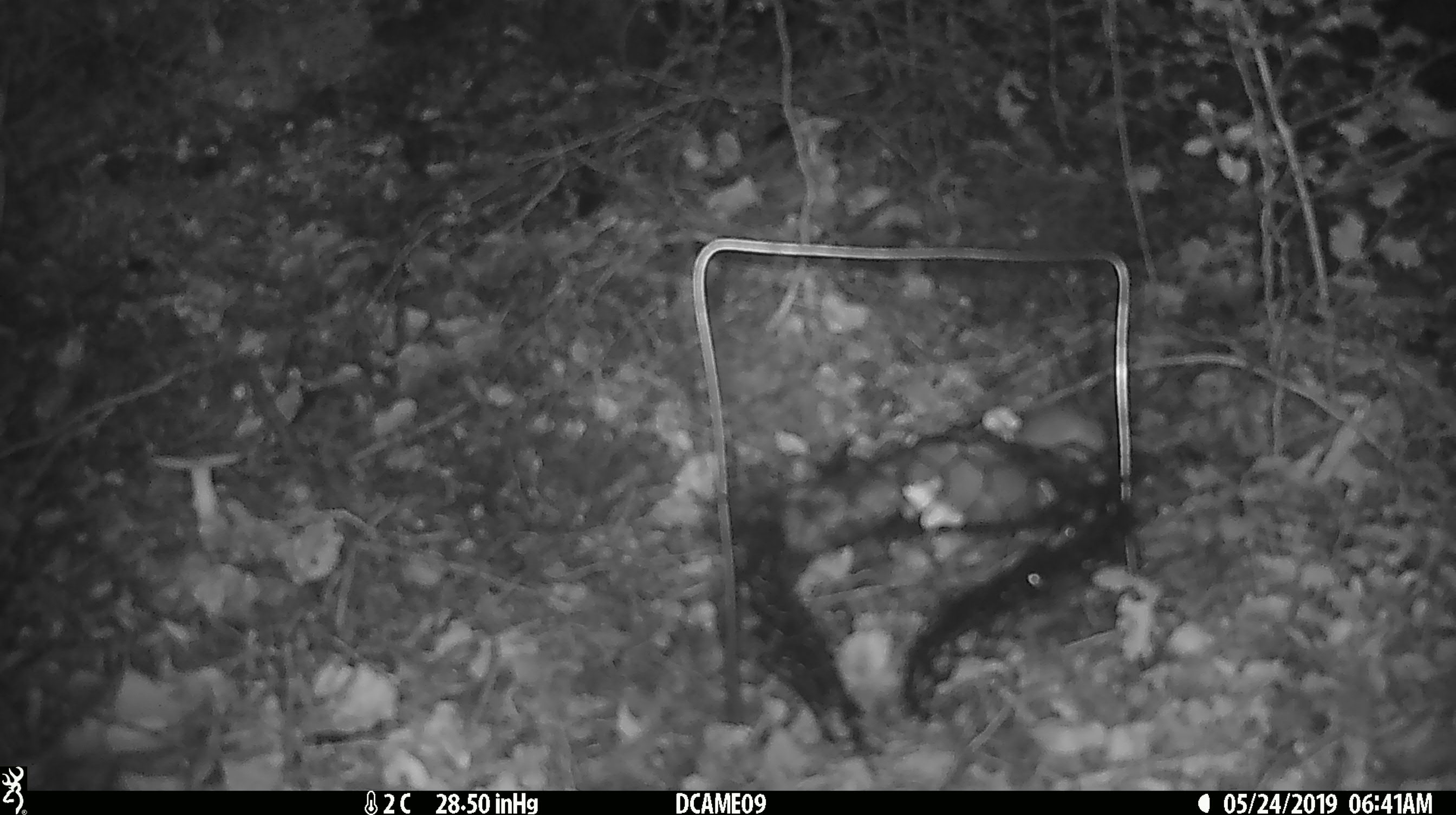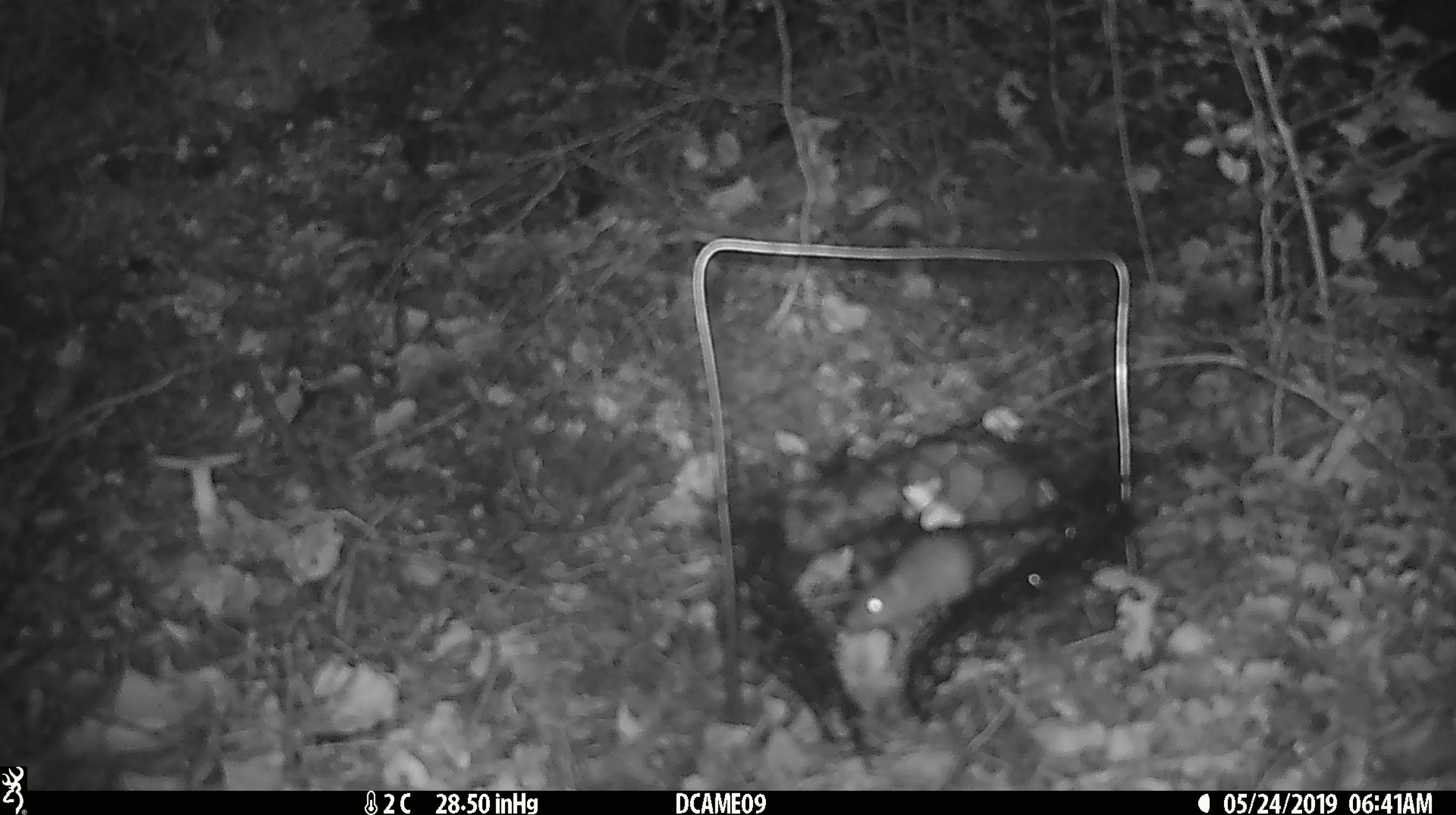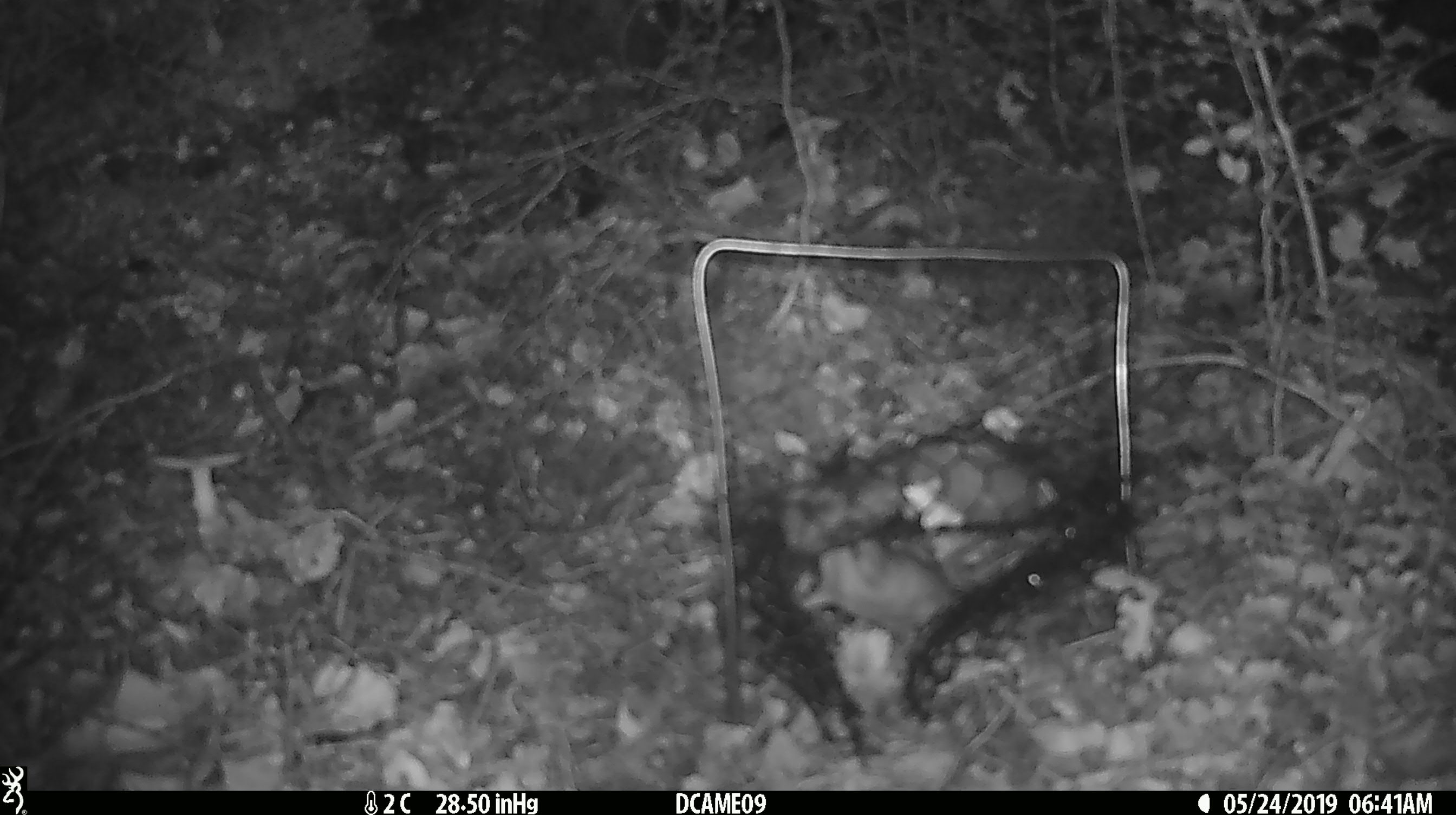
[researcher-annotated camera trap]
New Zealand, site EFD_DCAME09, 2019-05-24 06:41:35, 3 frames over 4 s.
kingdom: Animalia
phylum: Chordata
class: Mammalia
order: Rodentia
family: Muridae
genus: Mus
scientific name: Mus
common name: mouse